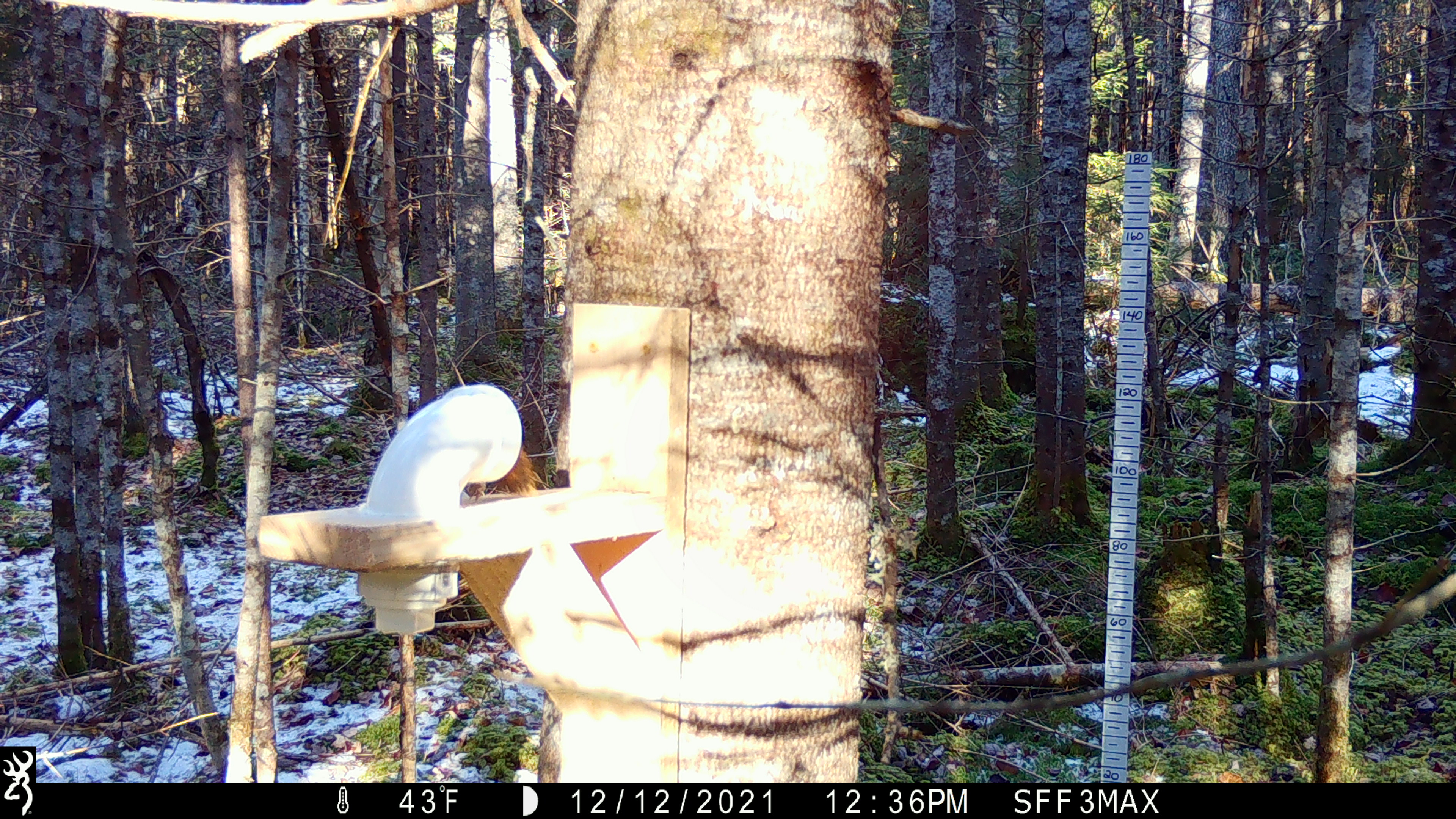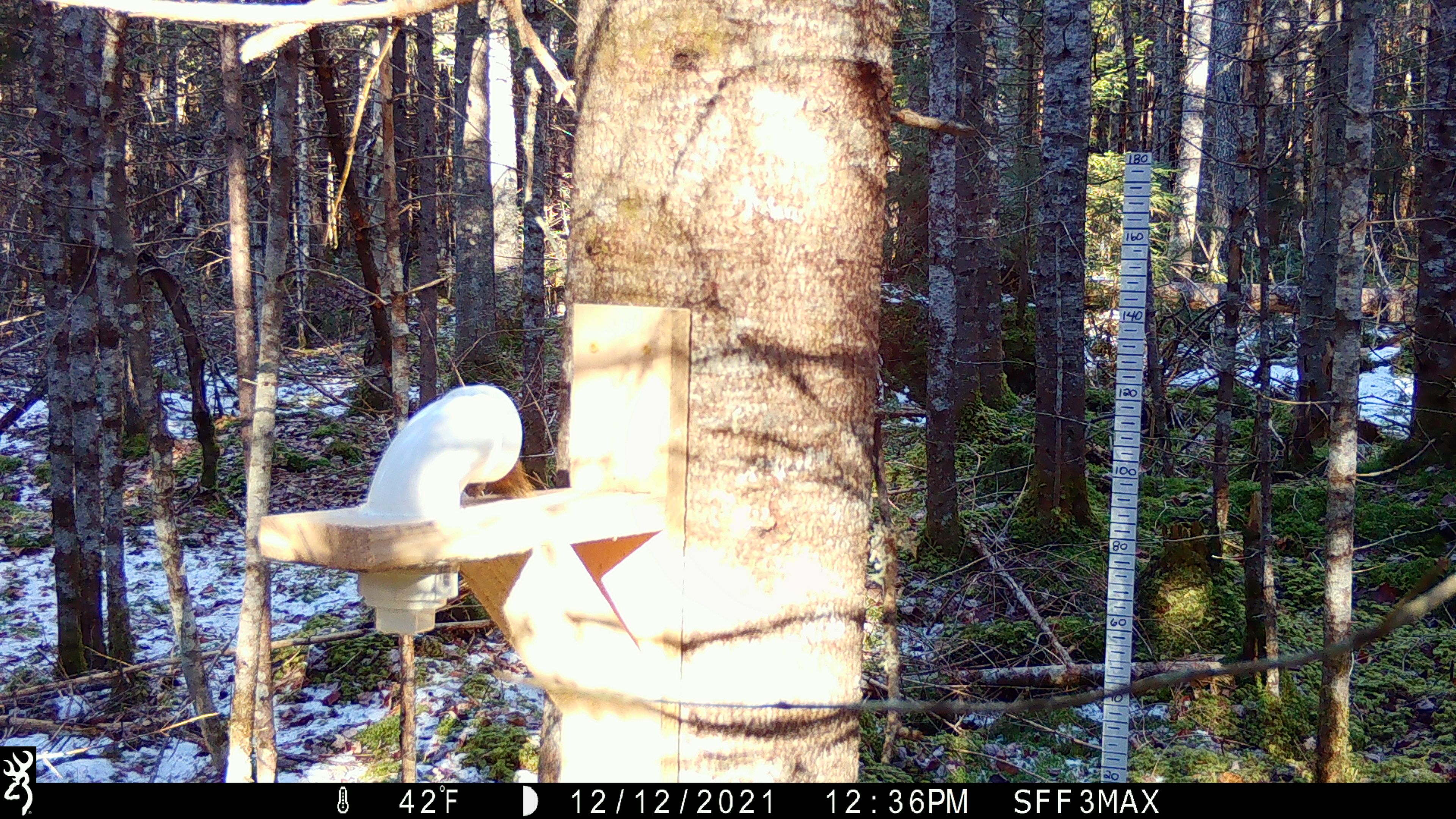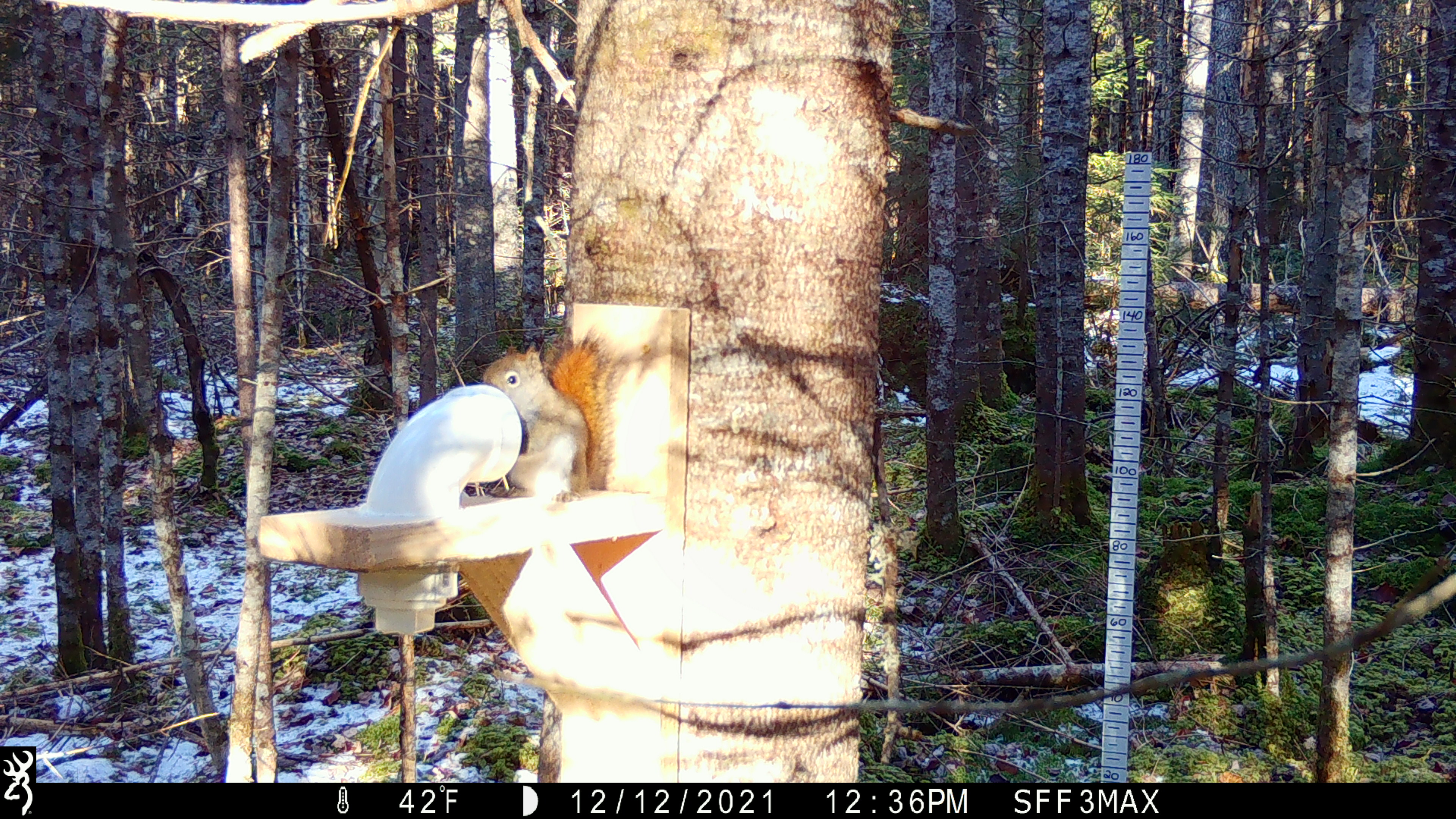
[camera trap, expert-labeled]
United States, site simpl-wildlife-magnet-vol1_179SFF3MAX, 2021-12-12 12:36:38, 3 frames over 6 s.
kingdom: Animalia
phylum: Chordata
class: Mammalia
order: Rodentia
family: Sciuridae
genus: Tamiasciurus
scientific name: Tamiasciurus hudsonicus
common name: red squirrel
Red squirrel (Tamiasciurus hudsonicus).